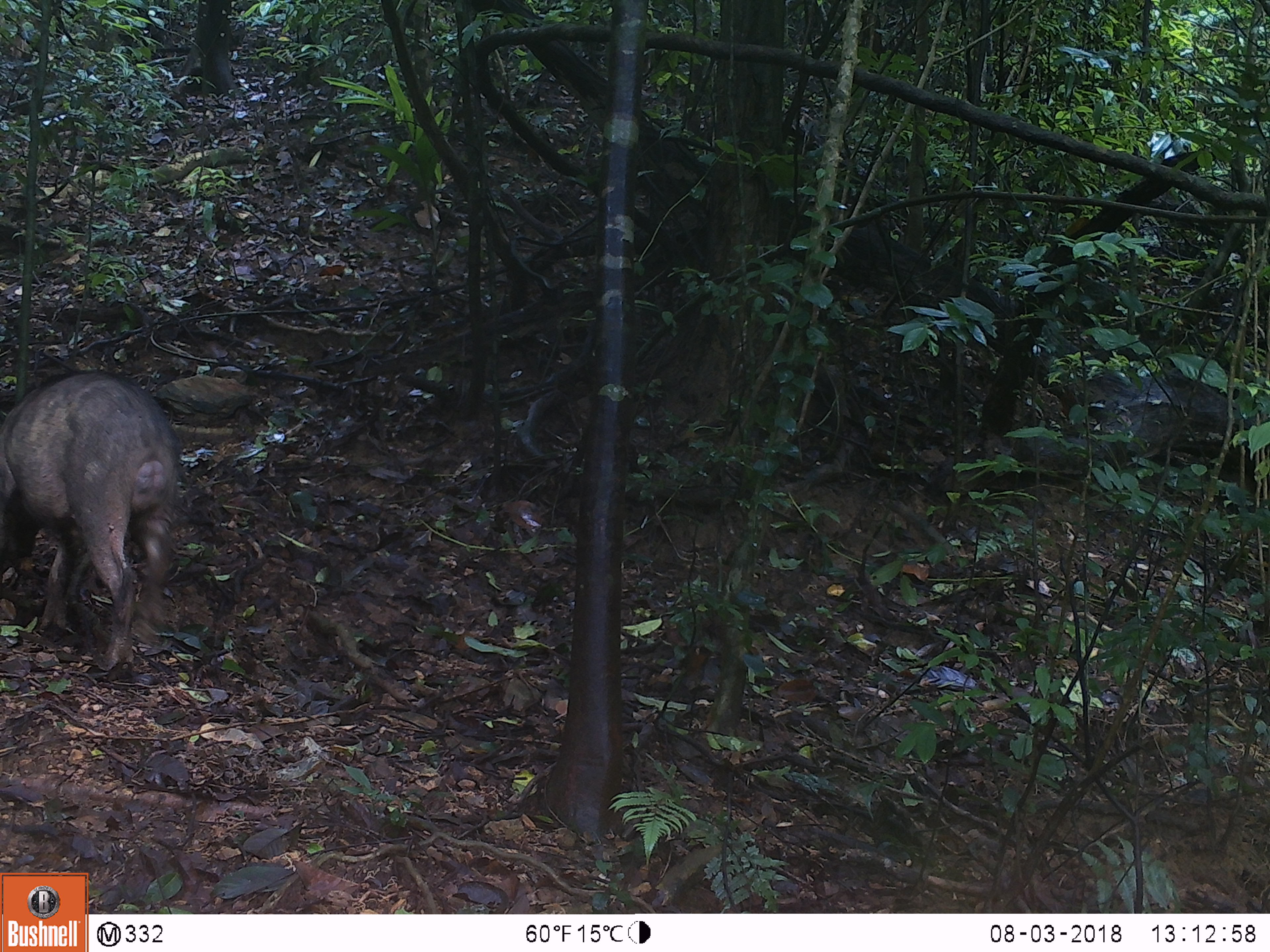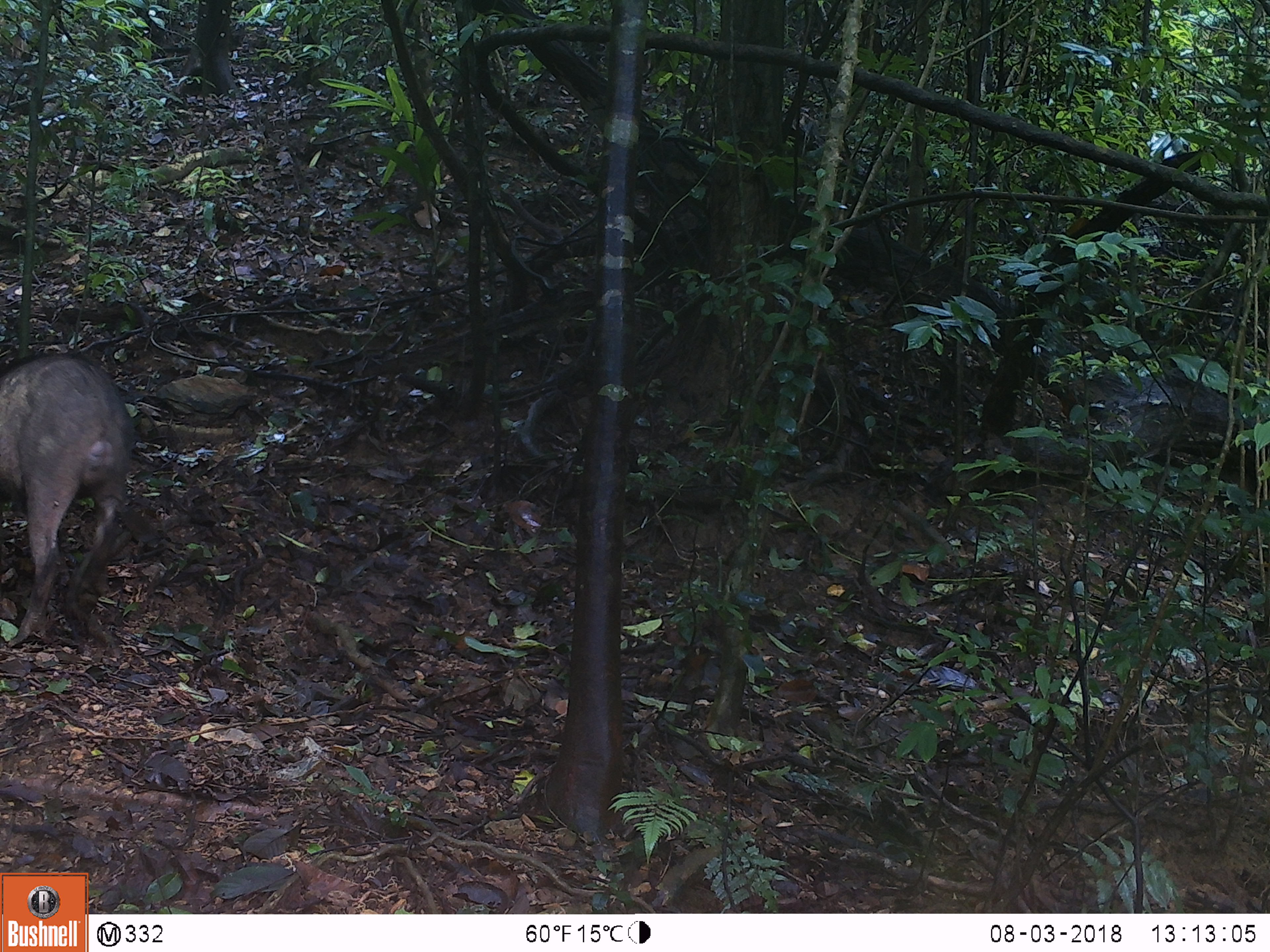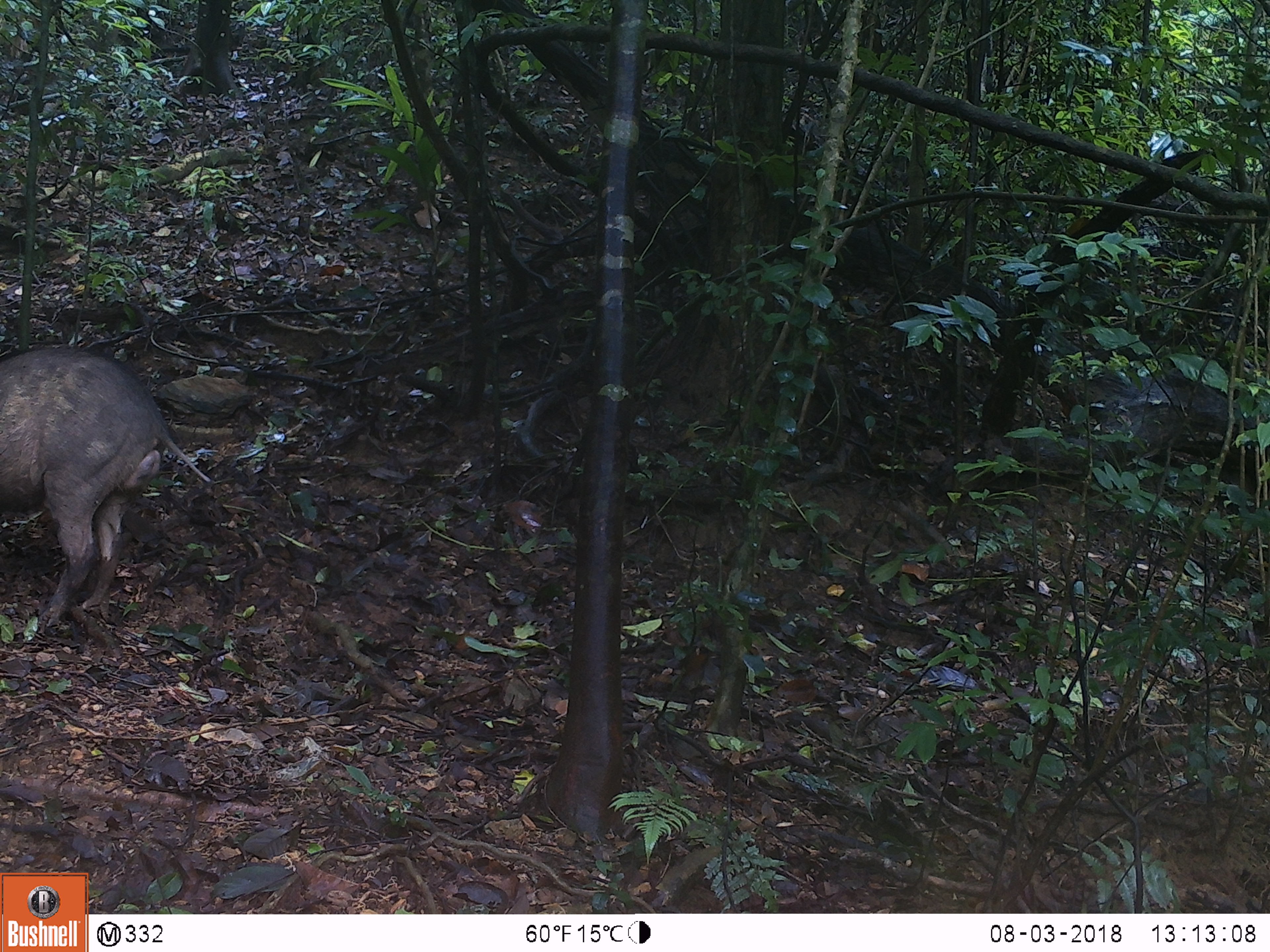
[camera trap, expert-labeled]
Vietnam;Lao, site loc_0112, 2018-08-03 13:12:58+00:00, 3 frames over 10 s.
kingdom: Animalia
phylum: Chordata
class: Mammalia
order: Artiodactyla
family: Suidae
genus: Sus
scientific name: Sus scrofa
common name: eurasian wild pig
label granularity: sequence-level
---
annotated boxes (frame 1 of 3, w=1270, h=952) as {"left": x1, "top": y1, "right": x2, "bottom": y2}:
eurasian wild pig: {"left": 0, "top": 370, "right": 183, "bottom": 682}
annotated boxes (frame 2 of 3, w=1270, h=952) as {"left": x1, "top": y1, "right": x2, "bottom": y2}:
eurasian wild pig: {"left": 0, "top": 349, "right": 137, "bottom": 659}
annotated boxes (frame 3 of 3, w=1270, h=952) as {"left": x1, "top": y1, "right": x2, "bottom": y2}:
eurasian wild pig: {"left": 0, "top": 347, "right": 210, "bottom": 628}